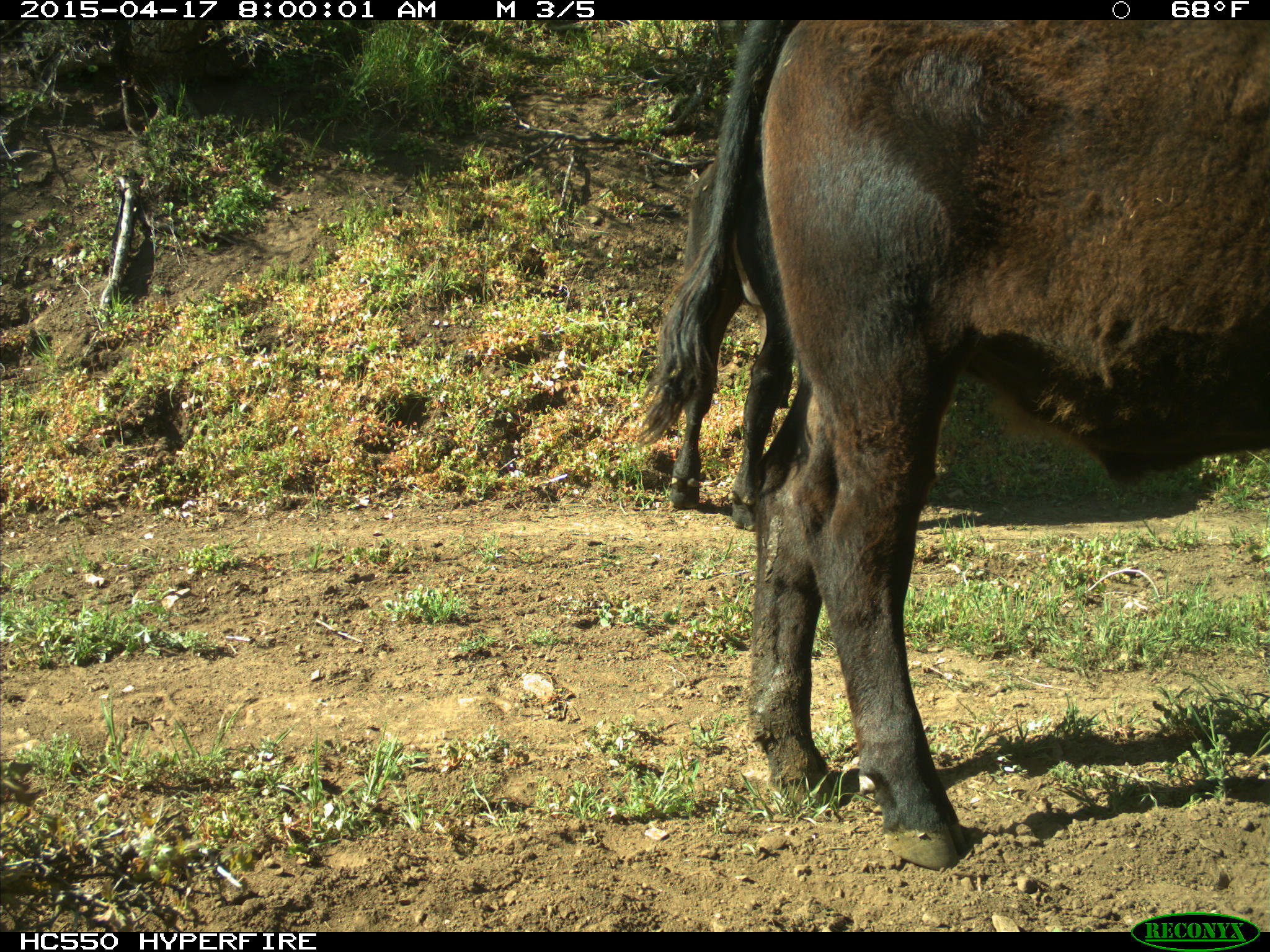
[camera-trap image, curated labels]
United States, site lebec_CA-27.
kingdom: Animalia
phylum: Chordata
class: Mammalia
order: Artiodactyla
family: Bovidae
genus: Bos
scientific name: Bos taurus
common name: domestic cow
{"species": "Bos taurus (domestic cow)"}